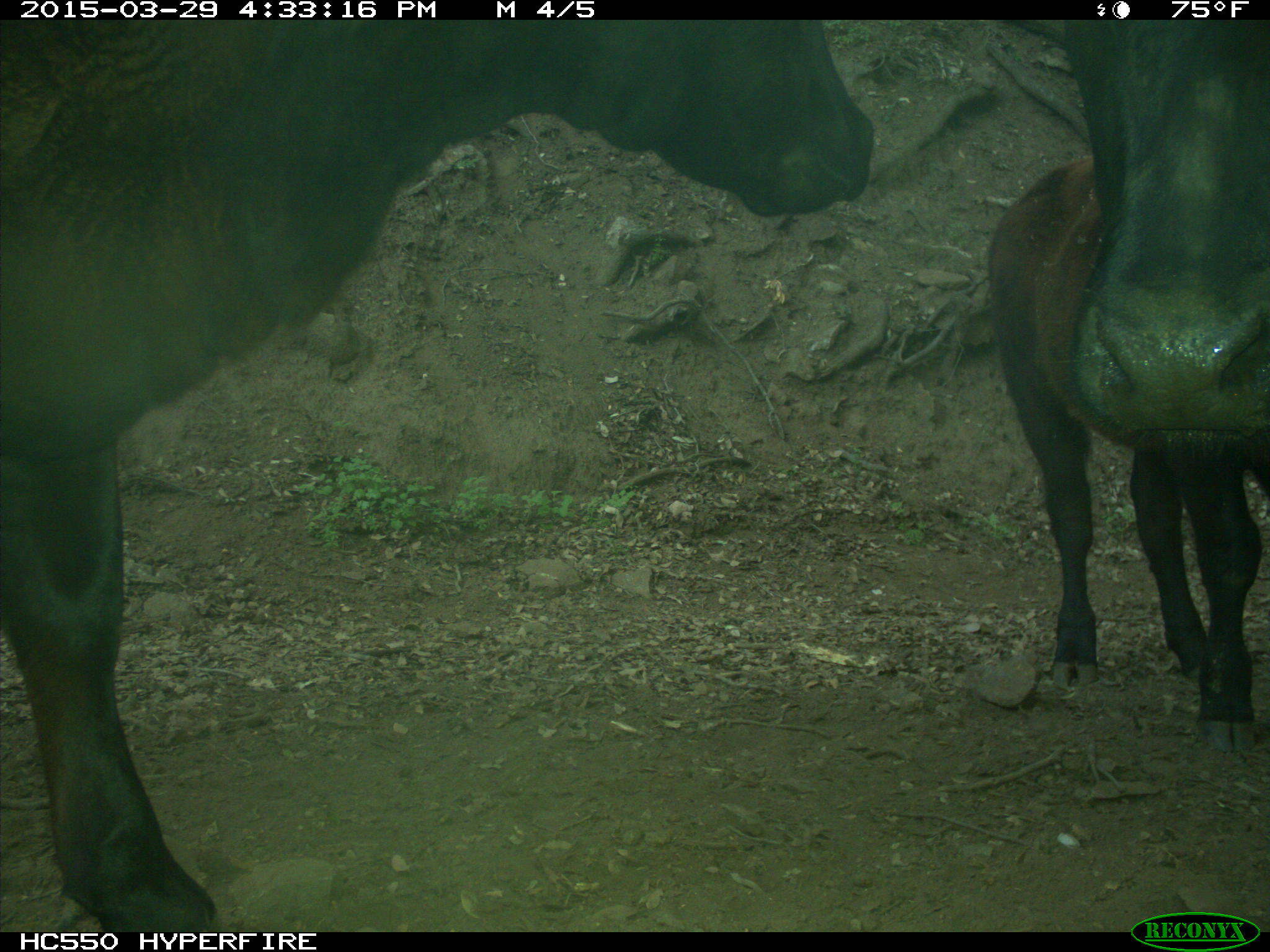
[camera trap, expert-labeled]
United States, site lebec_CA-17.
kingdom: Animalia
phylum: Chordata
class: Mammalia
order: Artiodactyla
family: Bovidae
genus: Bos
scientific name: Bos taurus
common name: domestic cow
Bos taurus (domestic cow).